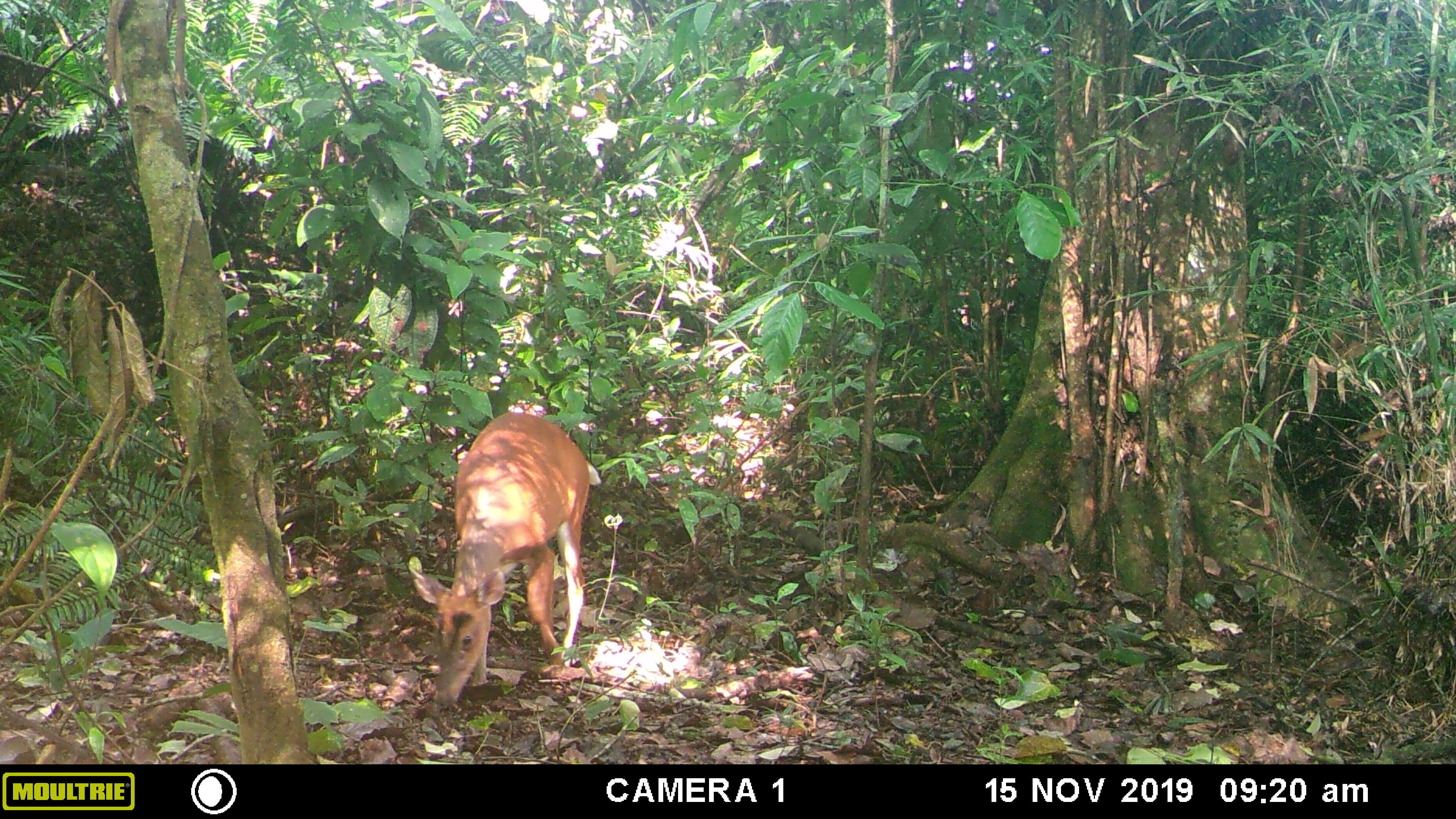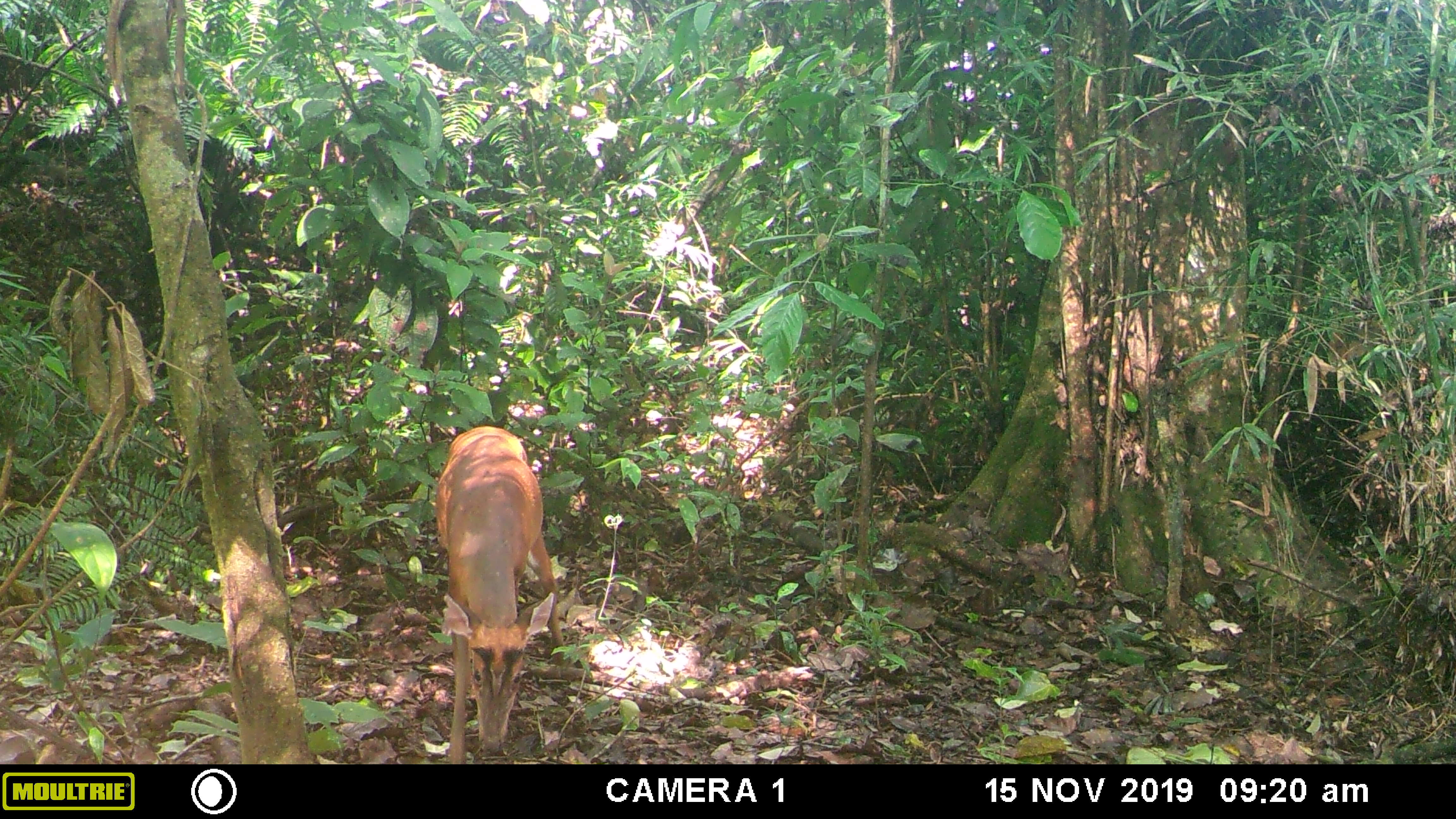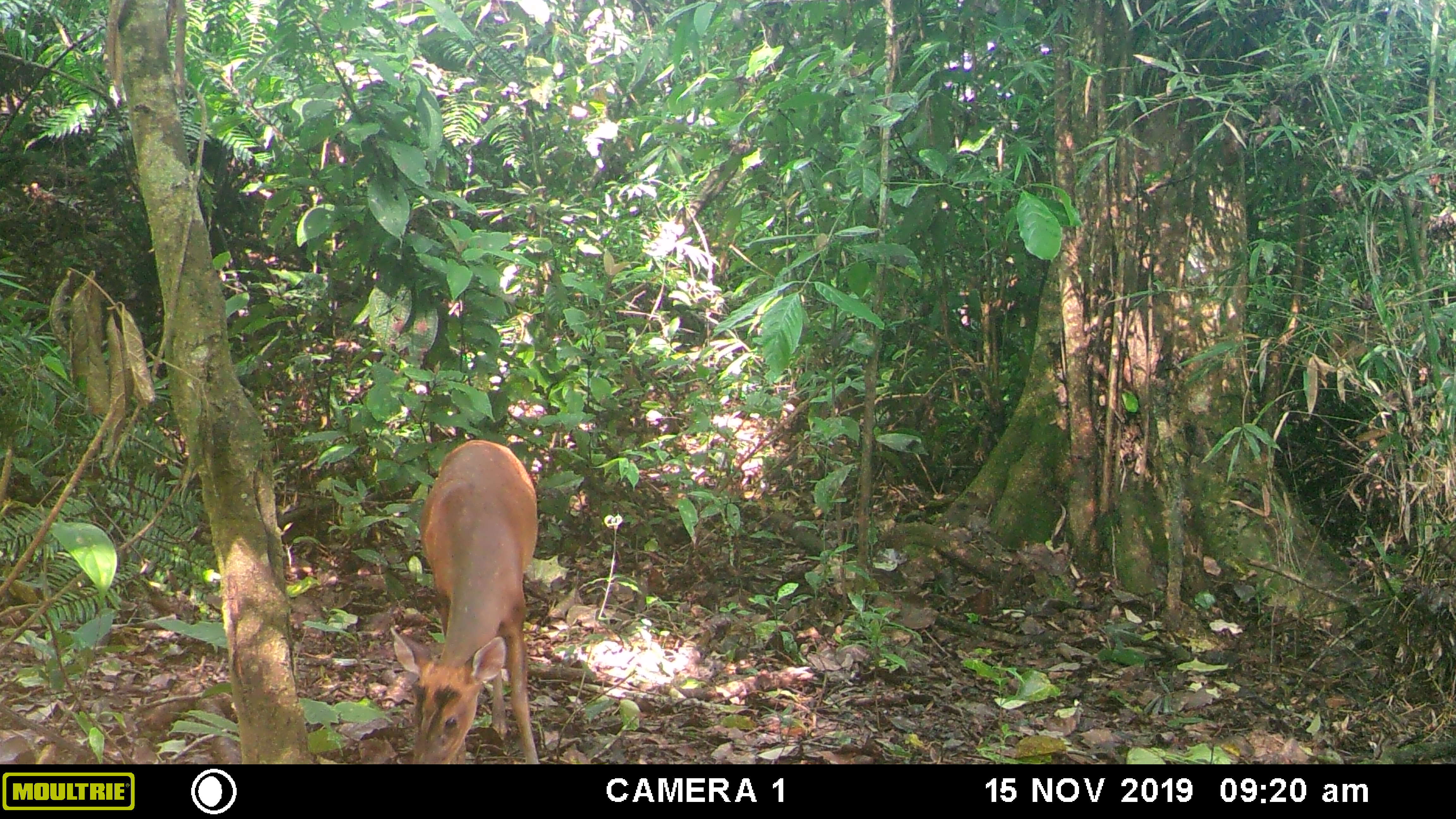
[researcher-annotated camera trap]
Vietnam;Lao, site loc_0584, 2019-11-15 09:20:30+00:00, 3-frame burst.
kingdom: Animalia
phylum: Chordata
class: Mammalia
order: Artiodactyla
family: Cervidae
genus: Muntiacus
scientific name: Muntiacus muntjak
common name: red muntjac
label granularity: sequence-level